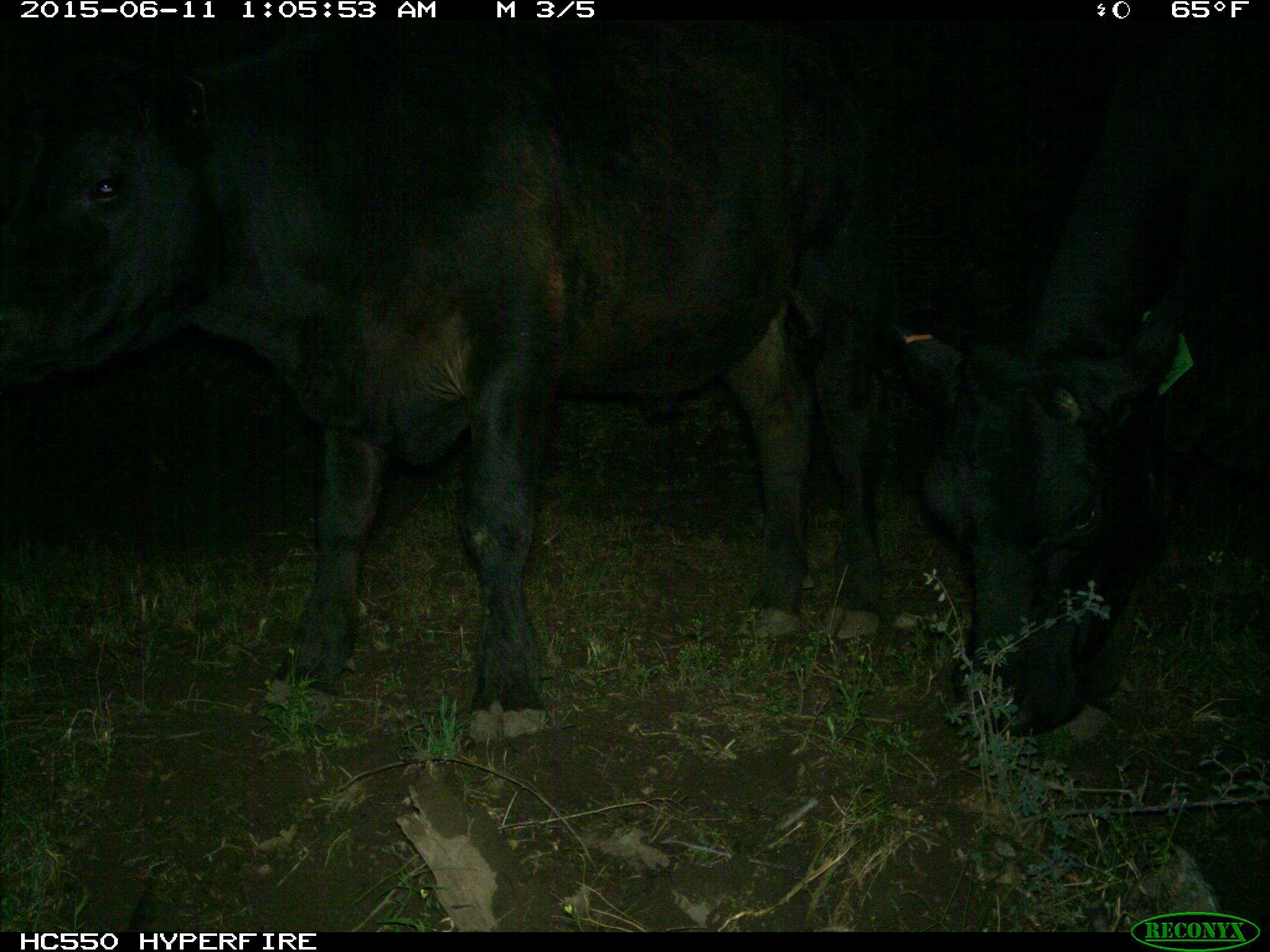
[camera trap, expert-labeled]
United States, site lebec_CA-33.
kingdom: Animalia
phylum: Chordata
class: Mammalia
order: Artiodactyla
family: Bovidae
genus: Bos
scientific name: Bos taurus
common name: domestic cow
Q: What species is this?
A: Bos taurus (domestic cow).